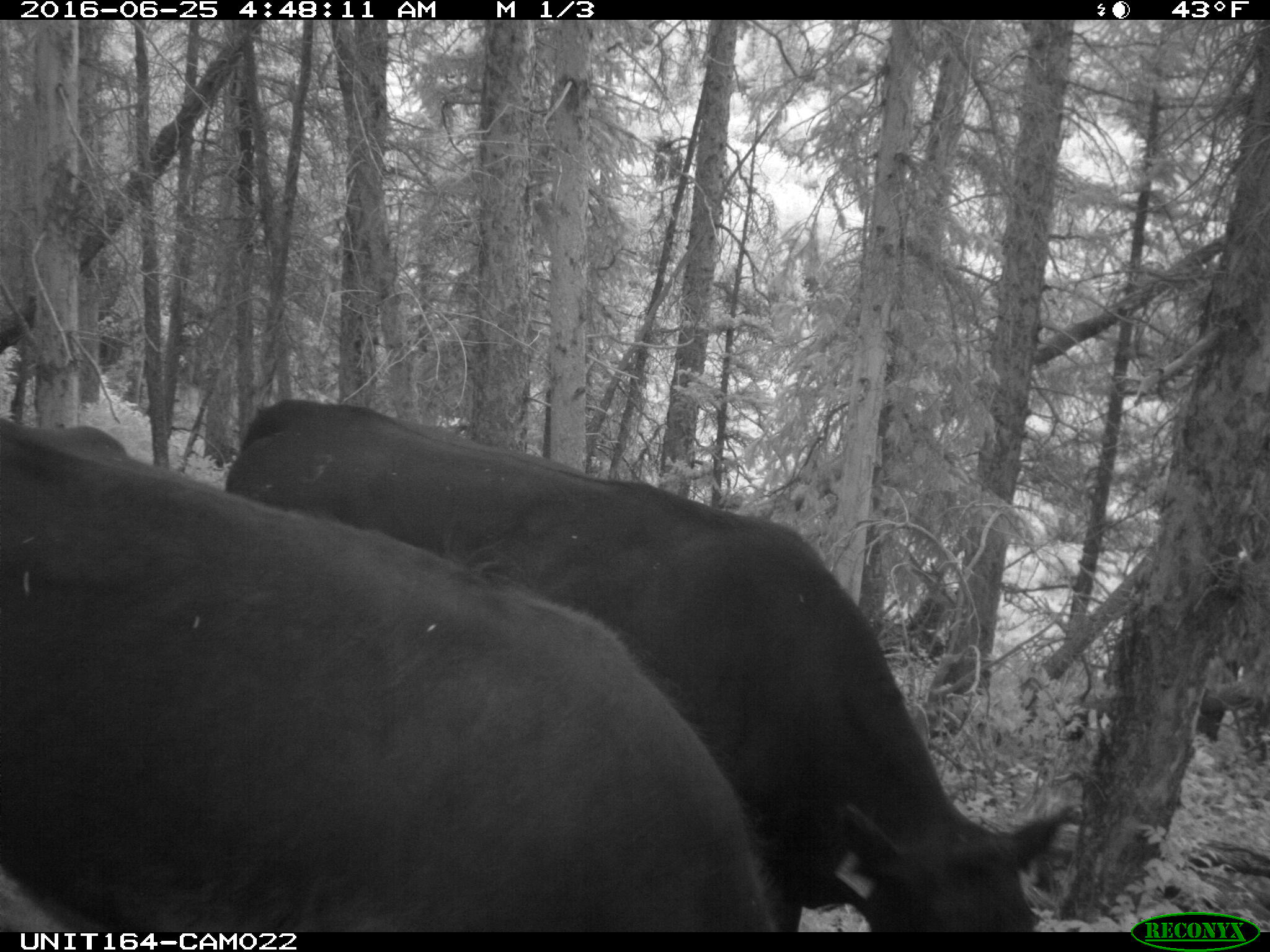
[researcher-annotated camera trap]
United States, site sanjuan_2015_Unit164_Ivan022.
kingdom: Animalia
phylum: Chordata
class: Mammalia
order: Artiodactyla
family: Bovidae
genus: Bos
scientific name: Bos taurus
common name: domestic cow